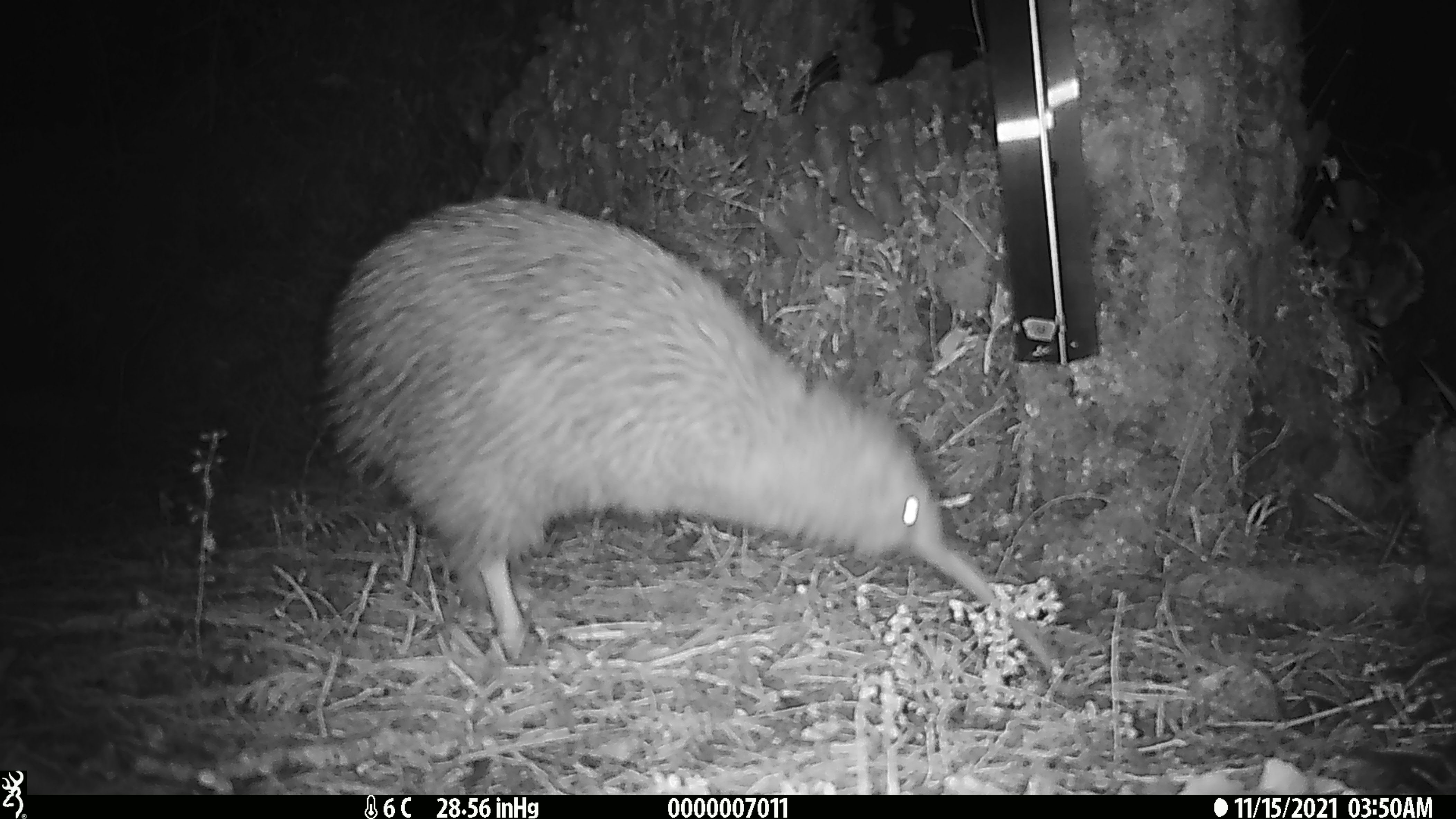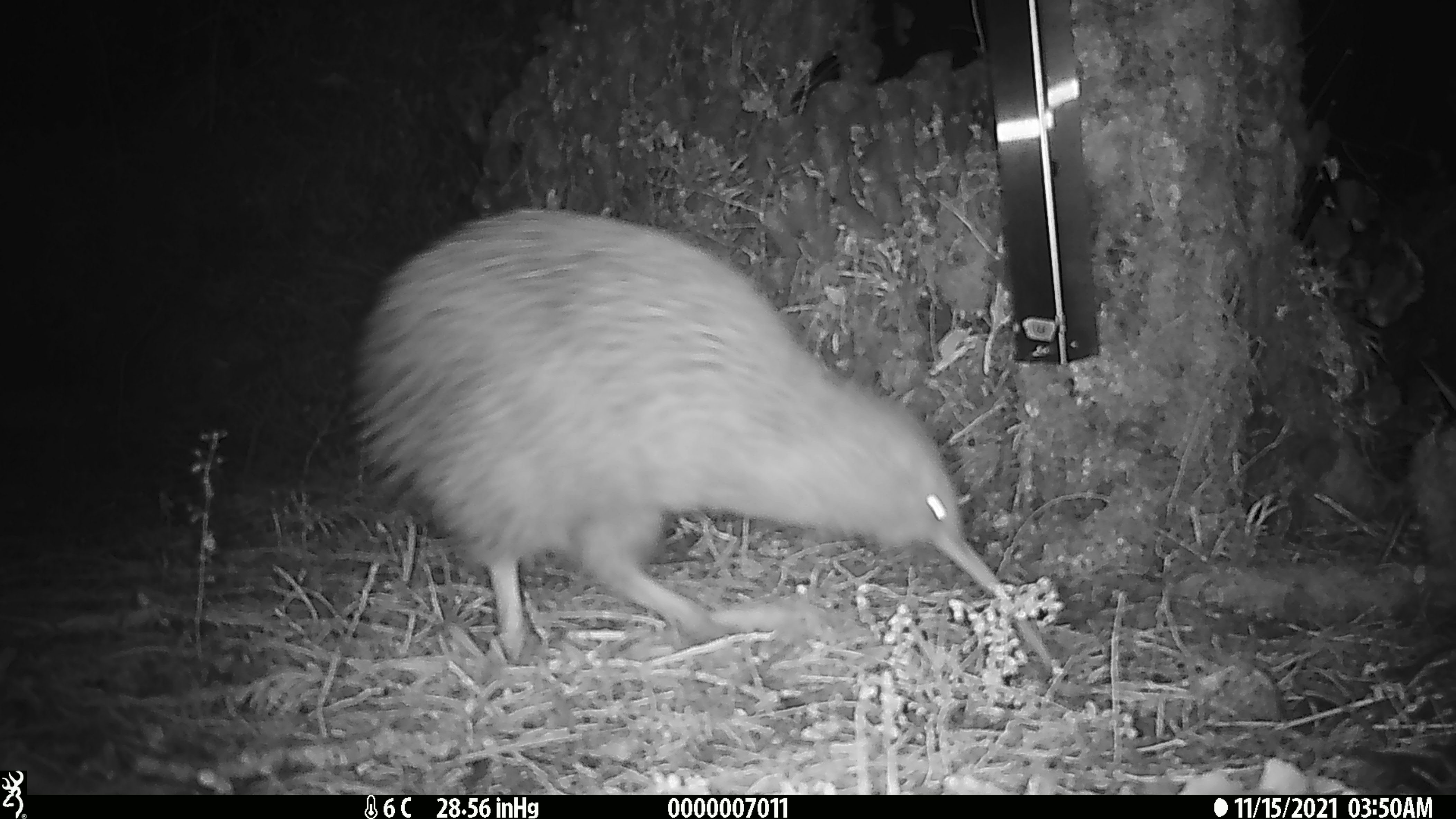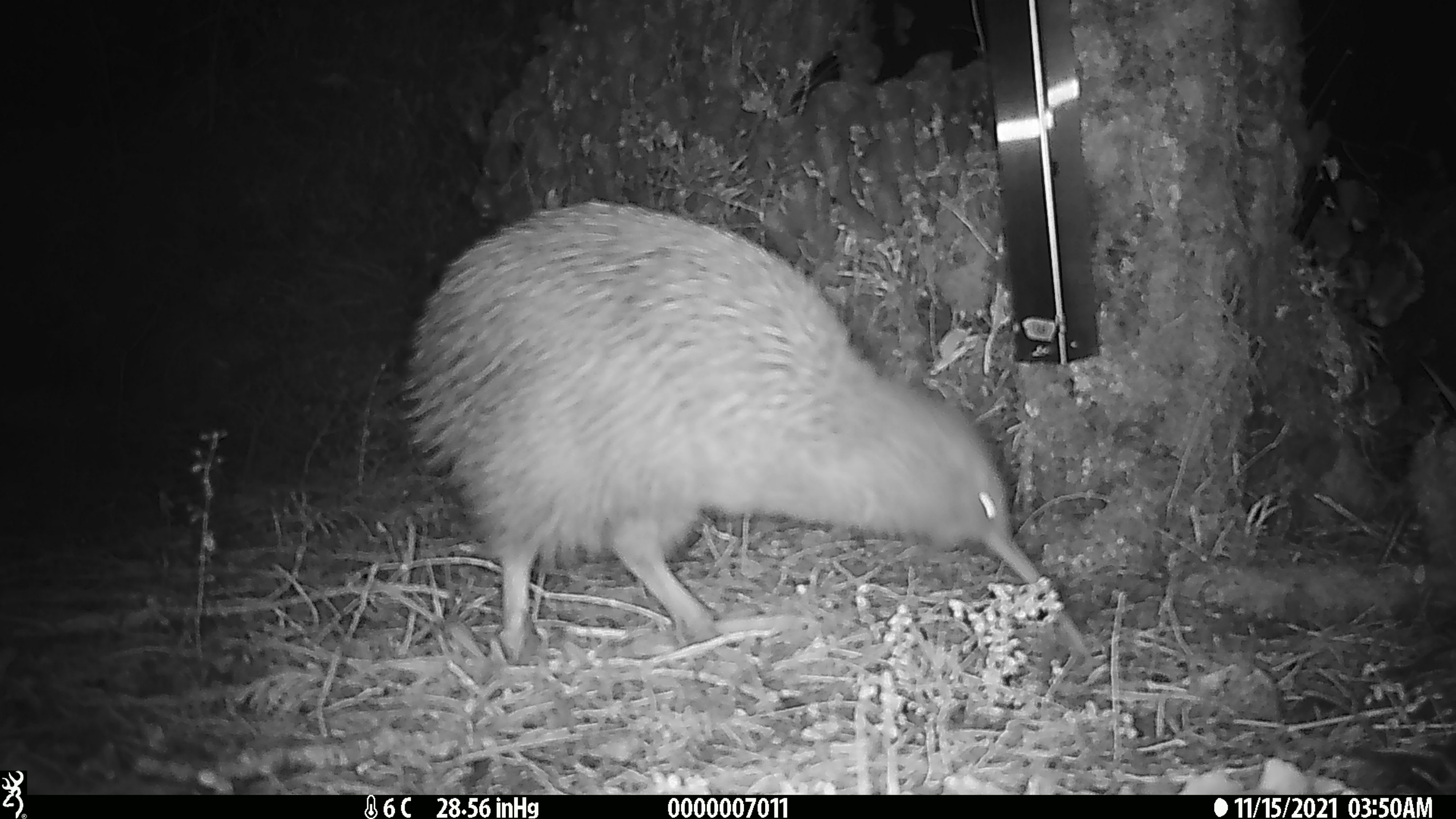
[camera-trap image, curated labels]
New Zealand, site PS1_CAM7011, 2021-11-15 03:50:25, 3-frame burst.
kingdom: Animalia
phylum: Chordata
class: Aves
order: Apterygiformes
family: Apterygidae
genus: Apteryx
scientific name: Apteryx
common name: kiwi